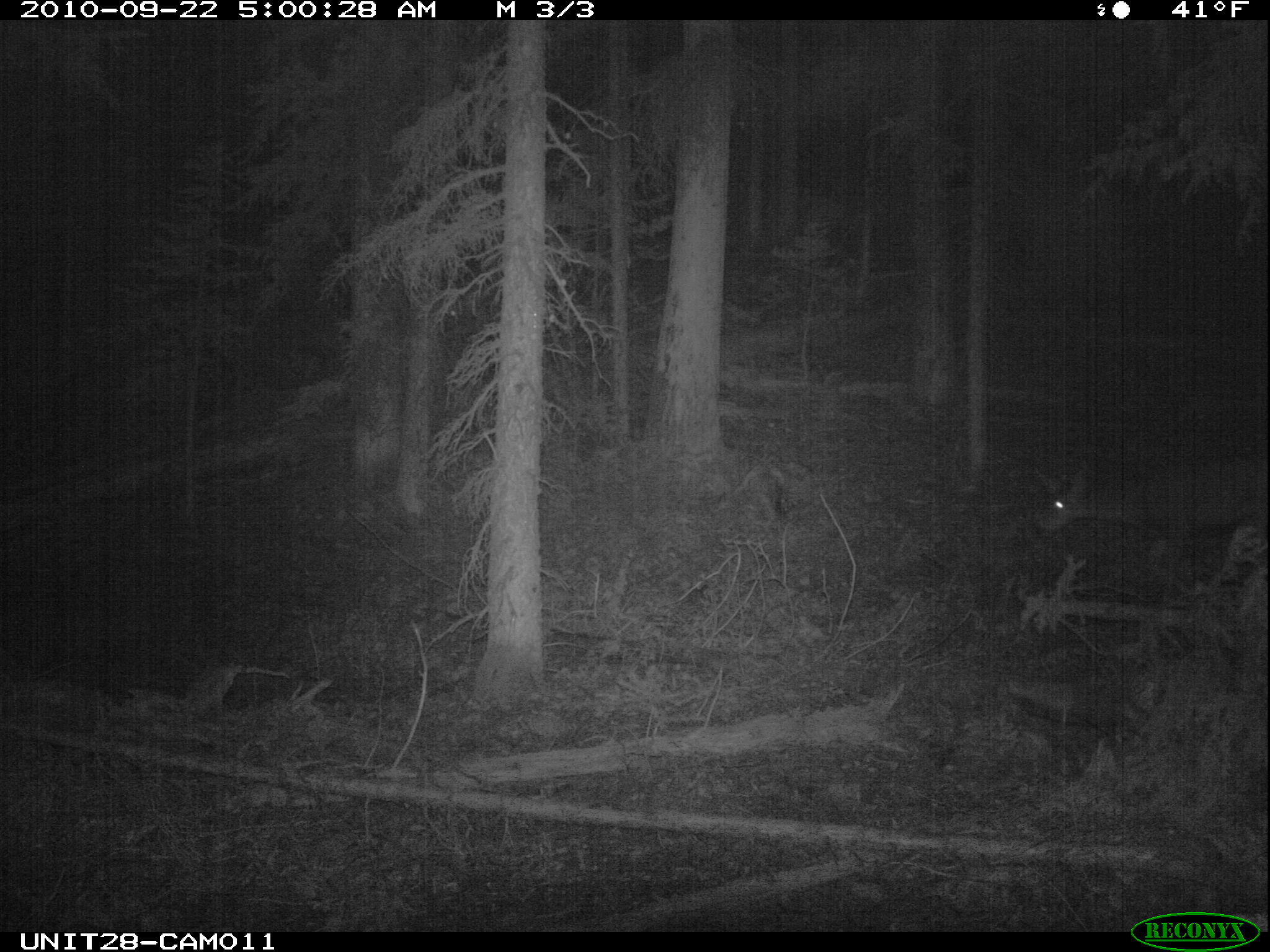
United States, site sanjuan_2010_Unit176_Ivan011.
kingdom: Animalia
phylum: Chordata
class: Mammalia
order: Artiodactyla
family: Cervidae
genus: Odocoileus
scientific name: Odocoileus hemionus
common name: mule deer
Odocoileus hemionus (mule deer).